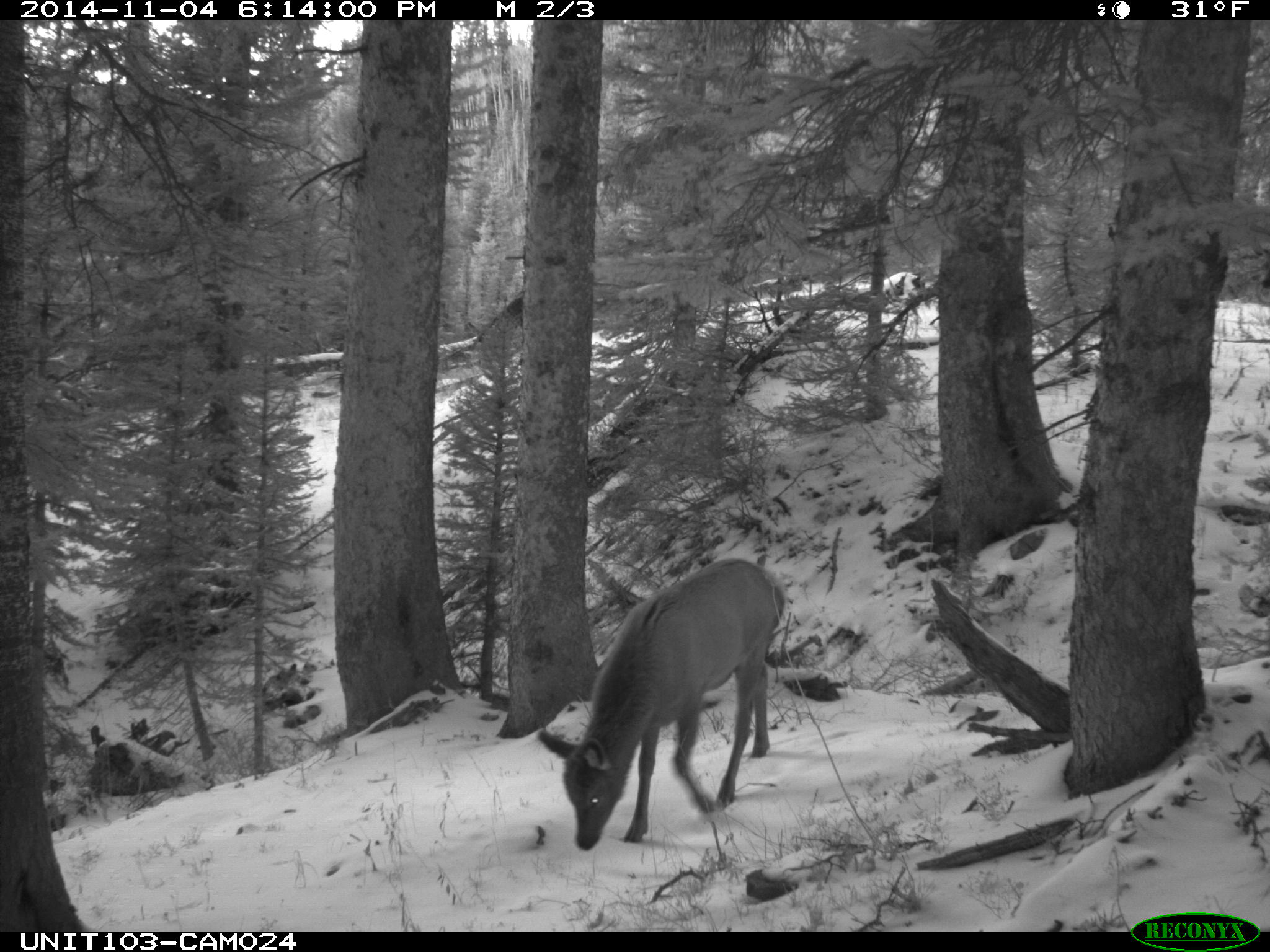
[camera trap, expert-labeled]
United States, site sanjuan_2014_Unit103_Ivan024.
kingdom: Animalia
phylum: Chordata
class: Mammalia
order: Artiodactyla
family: Cervidae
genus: Cervus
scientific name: Cervus elaphus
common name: red deer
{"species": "Cervus elaphus (red deer)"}